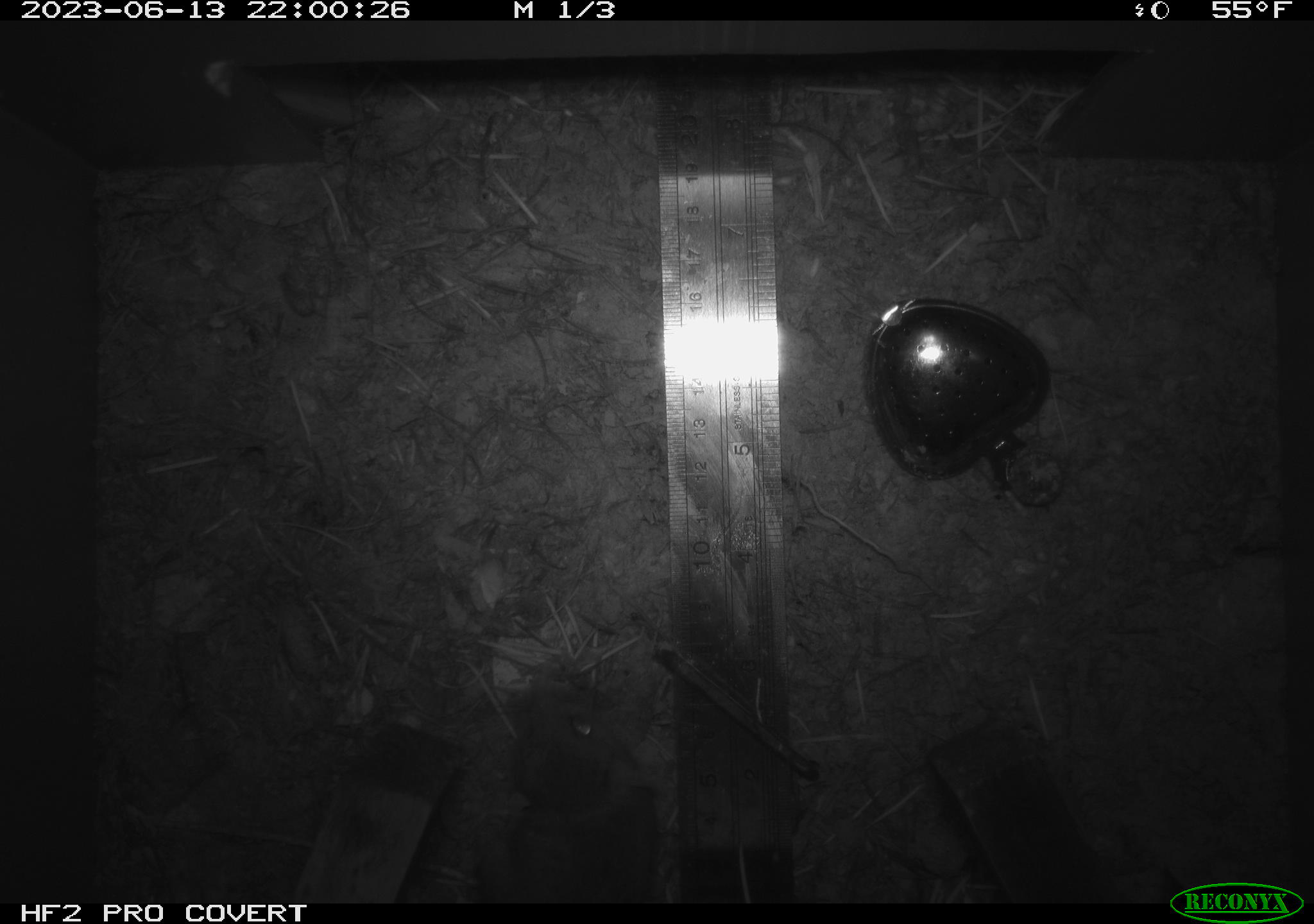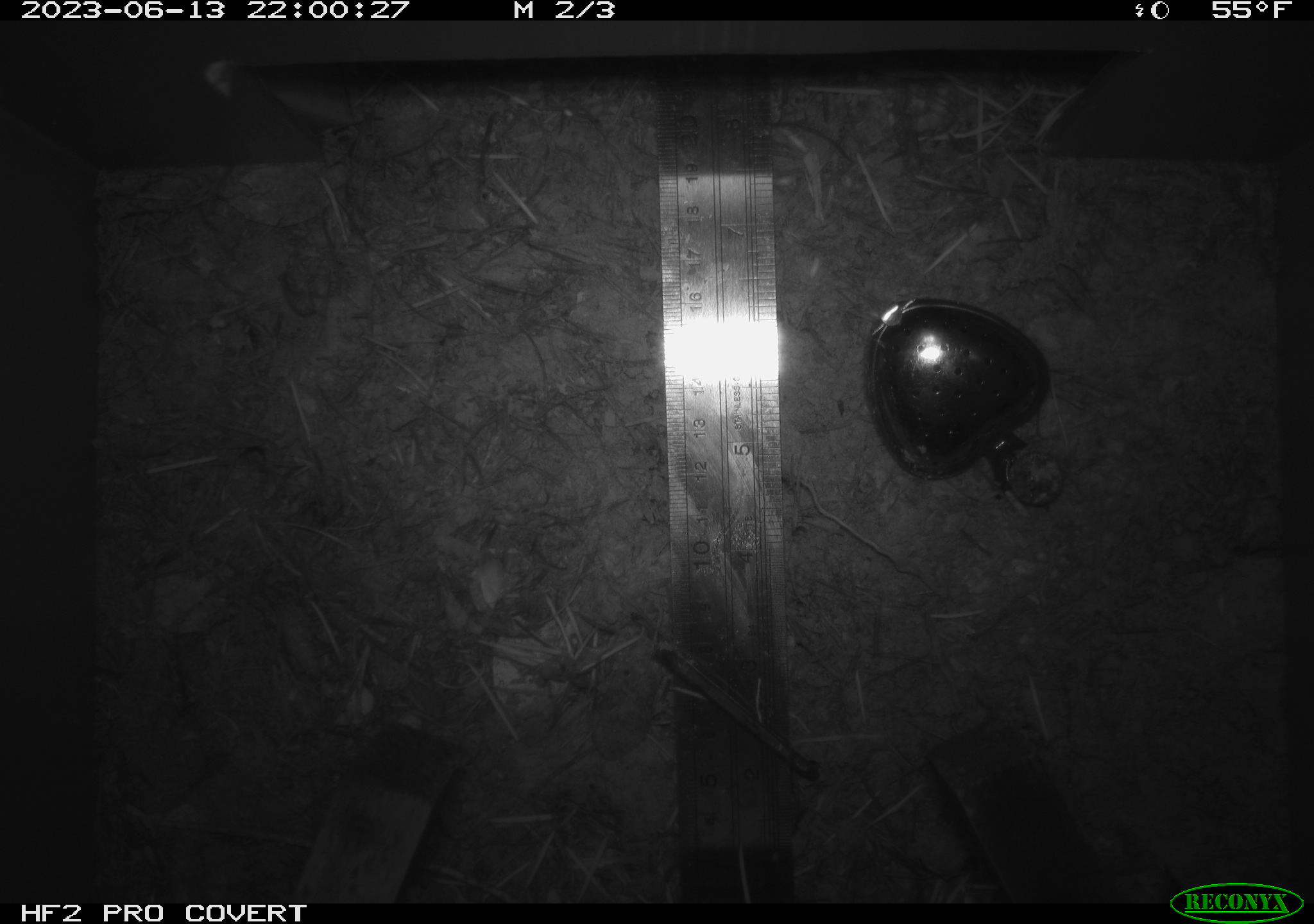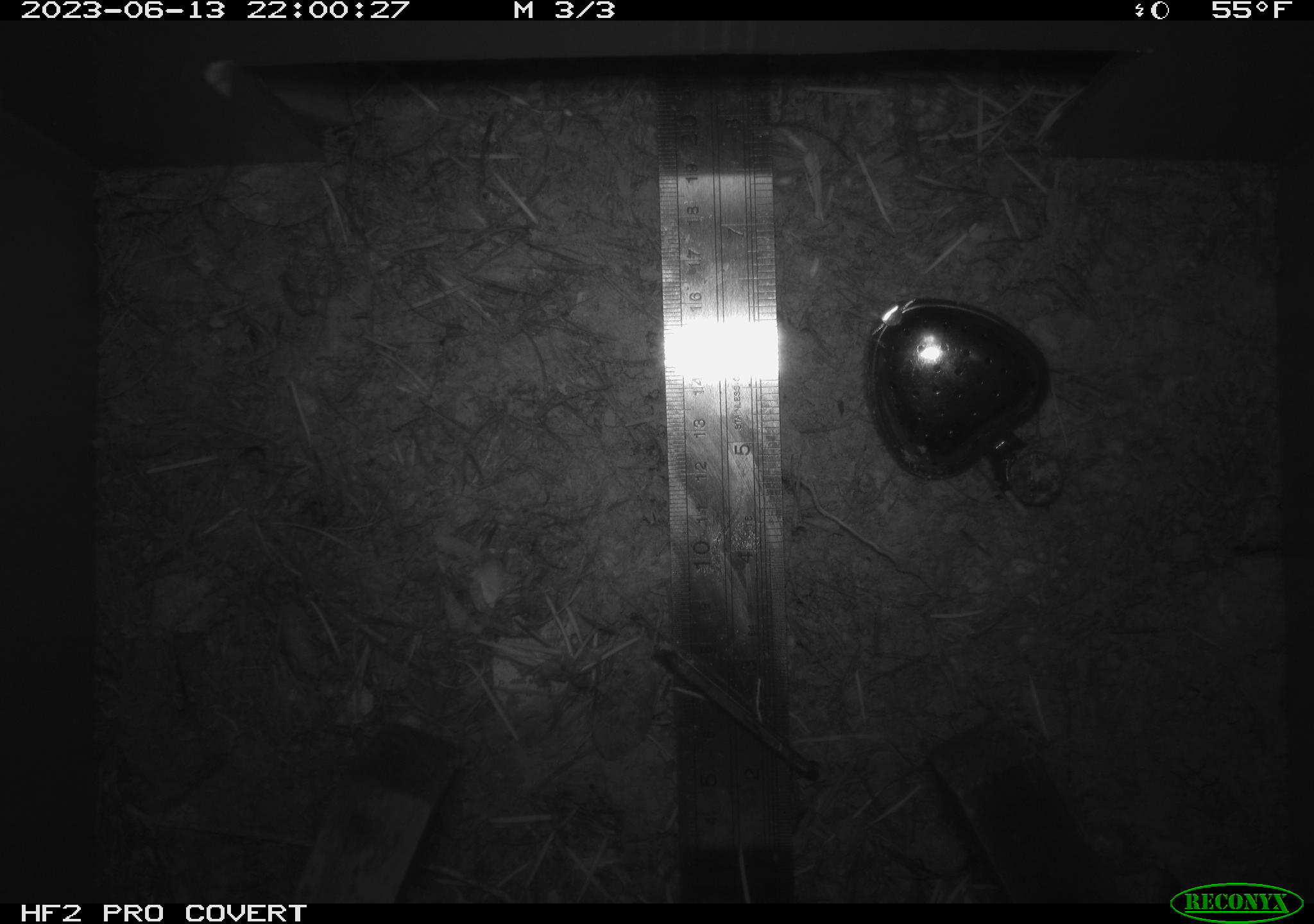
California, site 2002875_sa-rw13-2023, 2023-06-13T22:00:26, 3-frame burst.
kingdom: Animalia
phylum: Chordata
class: Mammalia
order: Rodentia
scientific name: Rodentia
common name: mouse species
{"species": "mouse species (Rodentia)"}